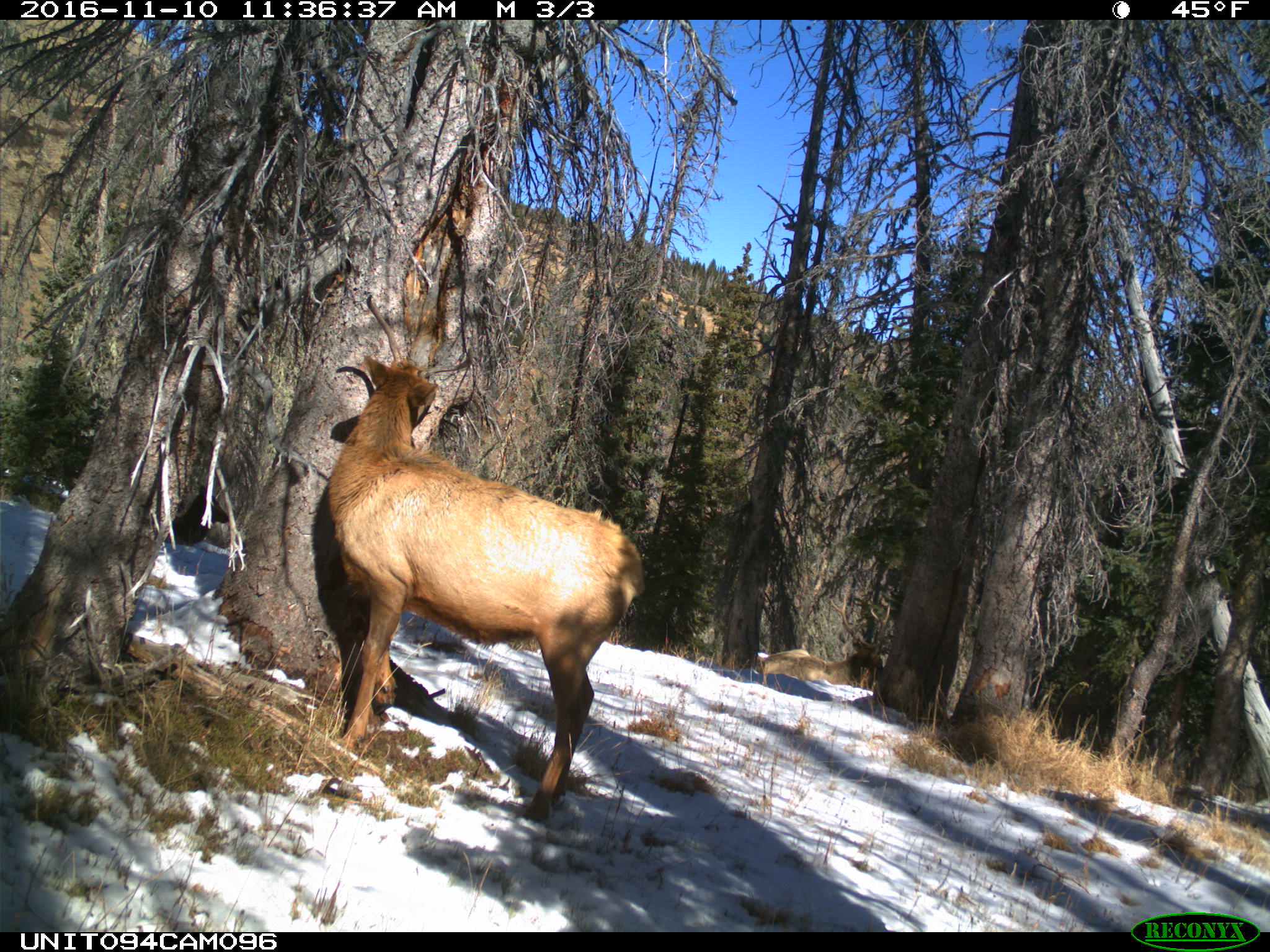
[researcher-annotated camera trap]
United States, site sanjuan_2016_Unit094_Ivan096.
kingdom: Animalia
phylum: Chordata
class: Mammalia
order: Artiodactyla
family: Cervidae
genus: Cervus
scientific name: Cervus elaphus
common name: red deer